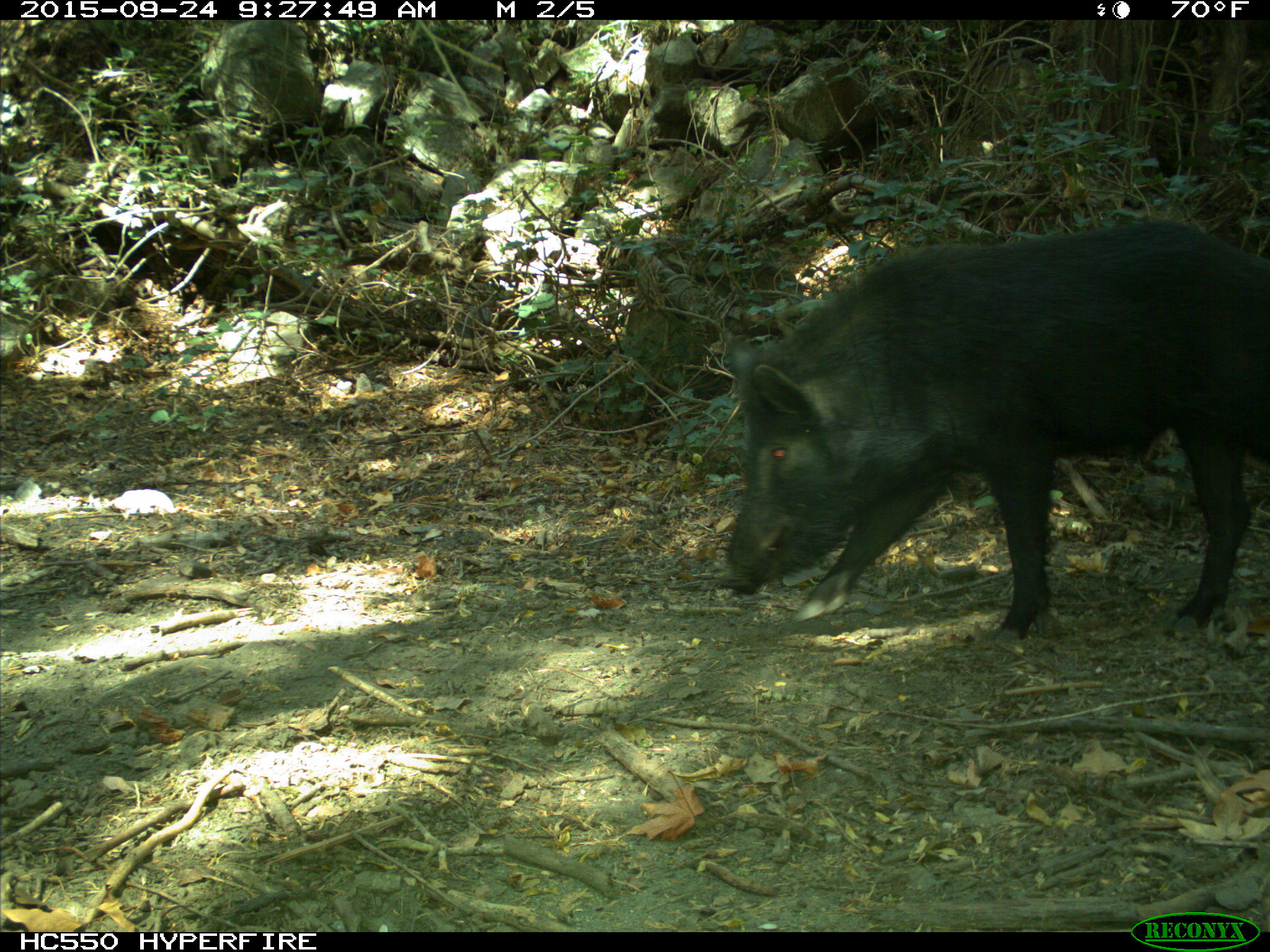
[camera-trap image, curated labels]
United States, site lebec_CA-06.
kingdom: Animalia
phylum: Chordata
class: Mammalia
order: Artiodactyla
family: Suidae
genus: Sus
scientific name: Sus scrofa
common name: wild boar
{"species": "Sus scrofa (wild boar)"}